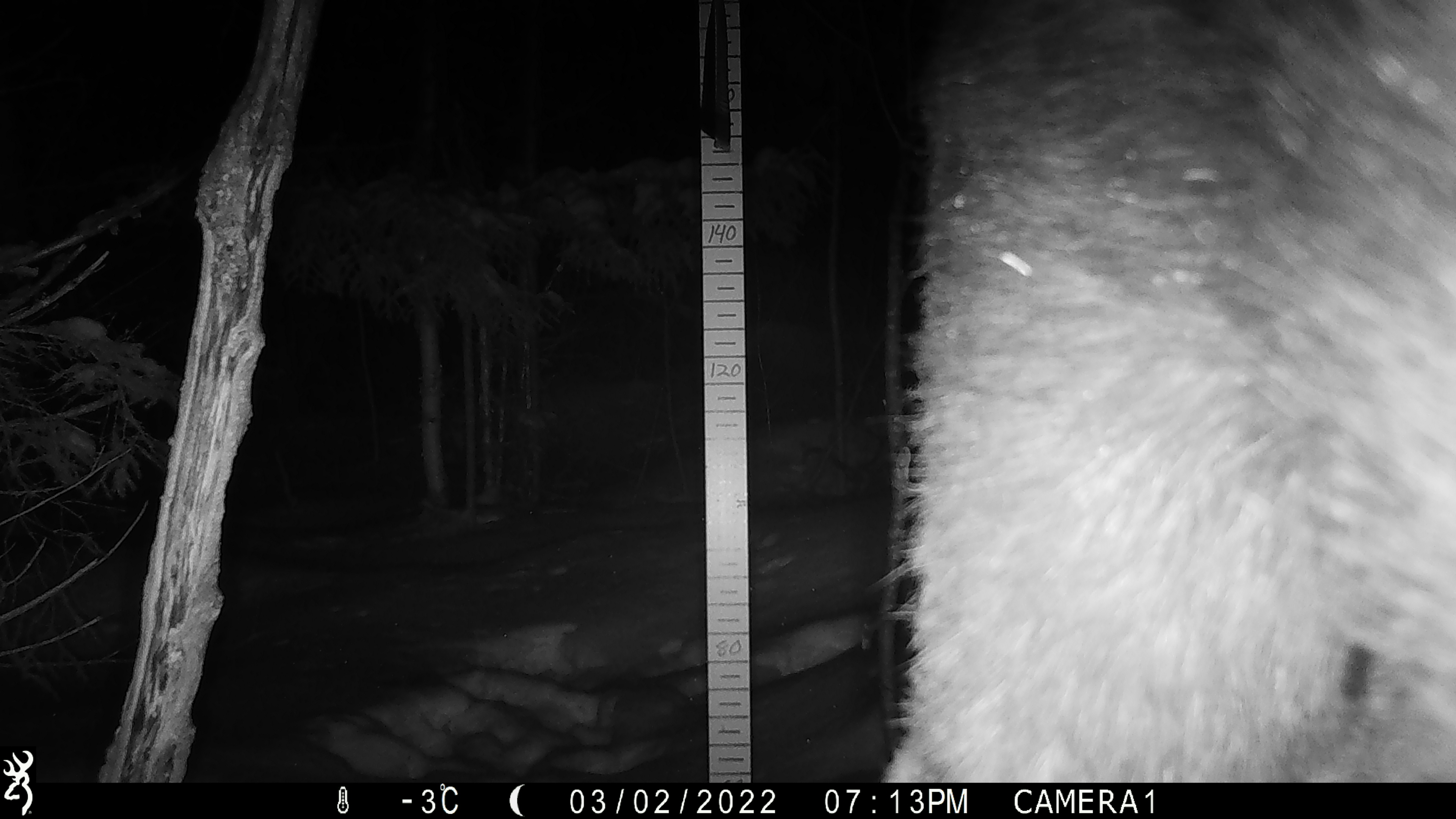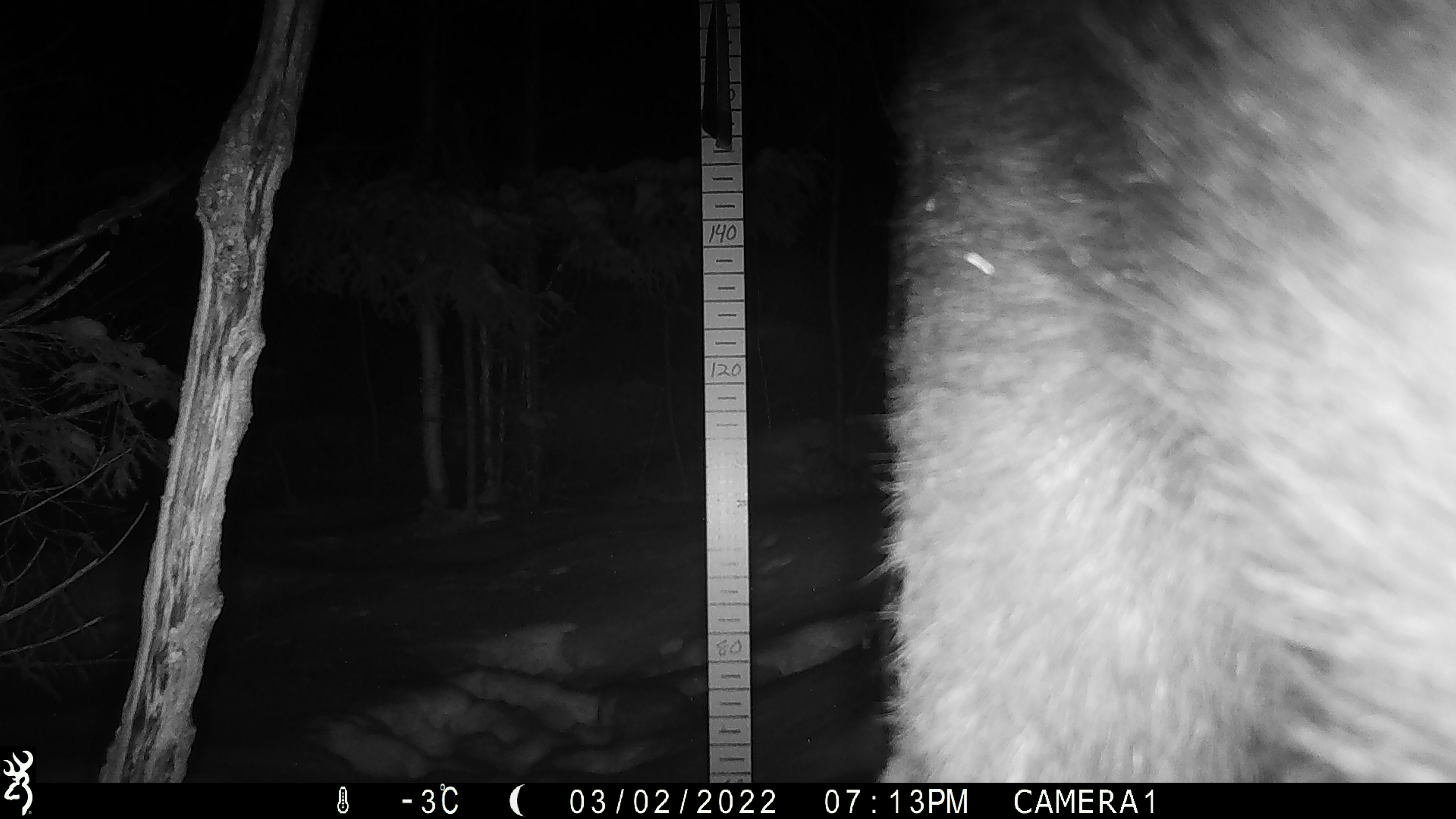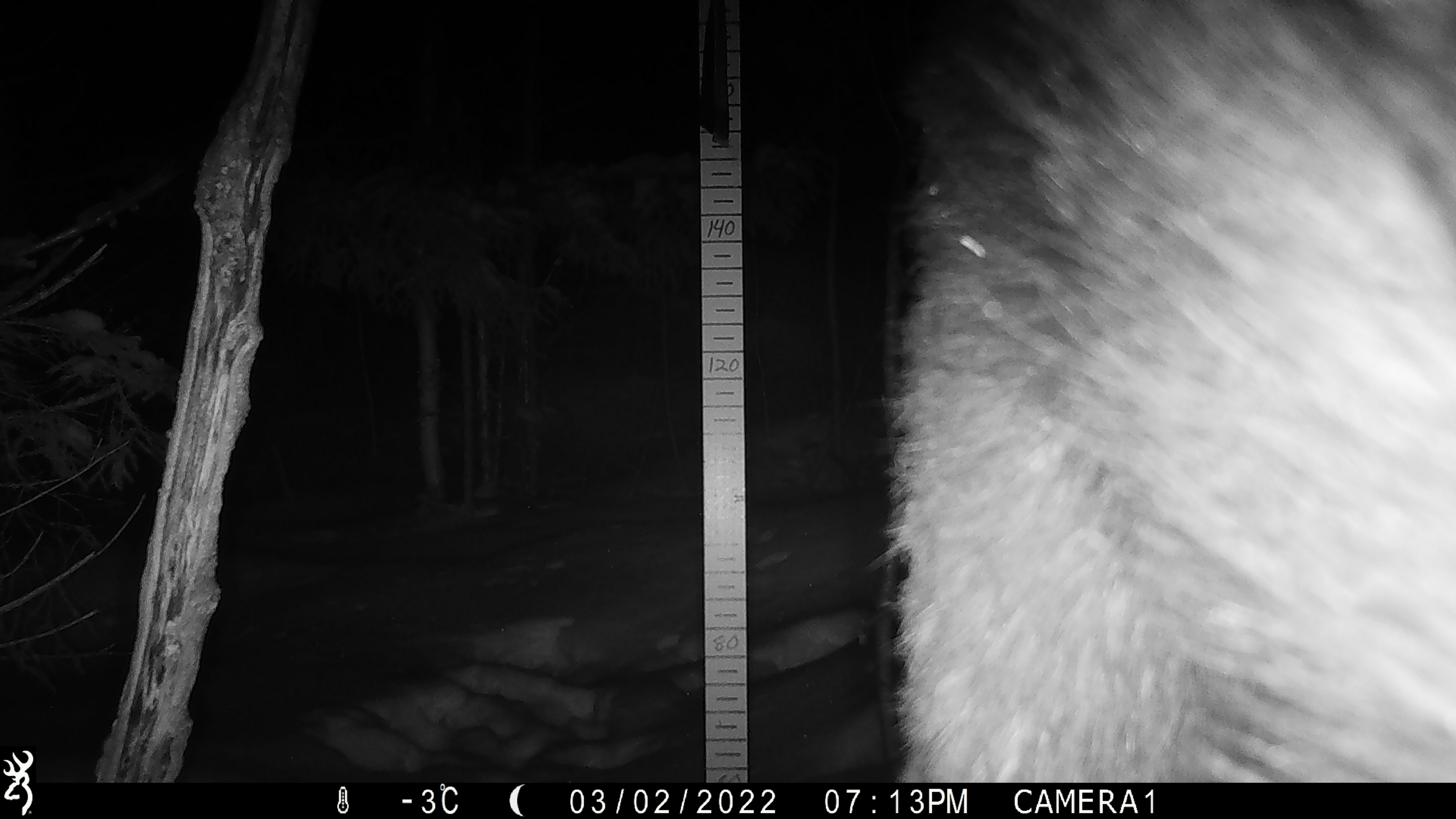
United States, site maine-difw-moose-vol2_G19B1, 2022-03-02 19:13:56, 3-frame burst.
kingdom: Animalia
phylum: Chordata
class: Mammalia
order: Artiodactyla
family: Cervidae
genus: Alces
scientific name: Alces alces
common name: moose